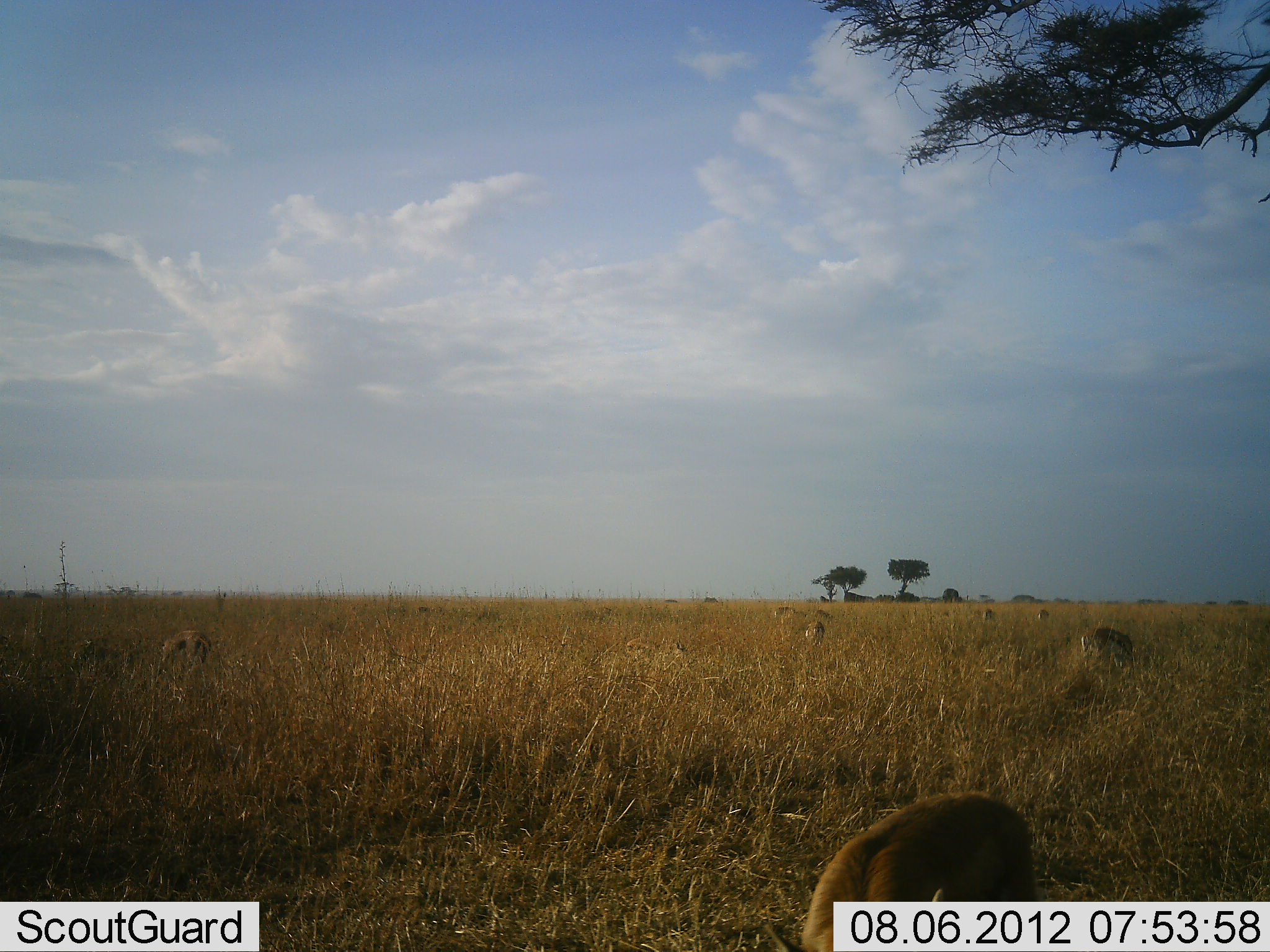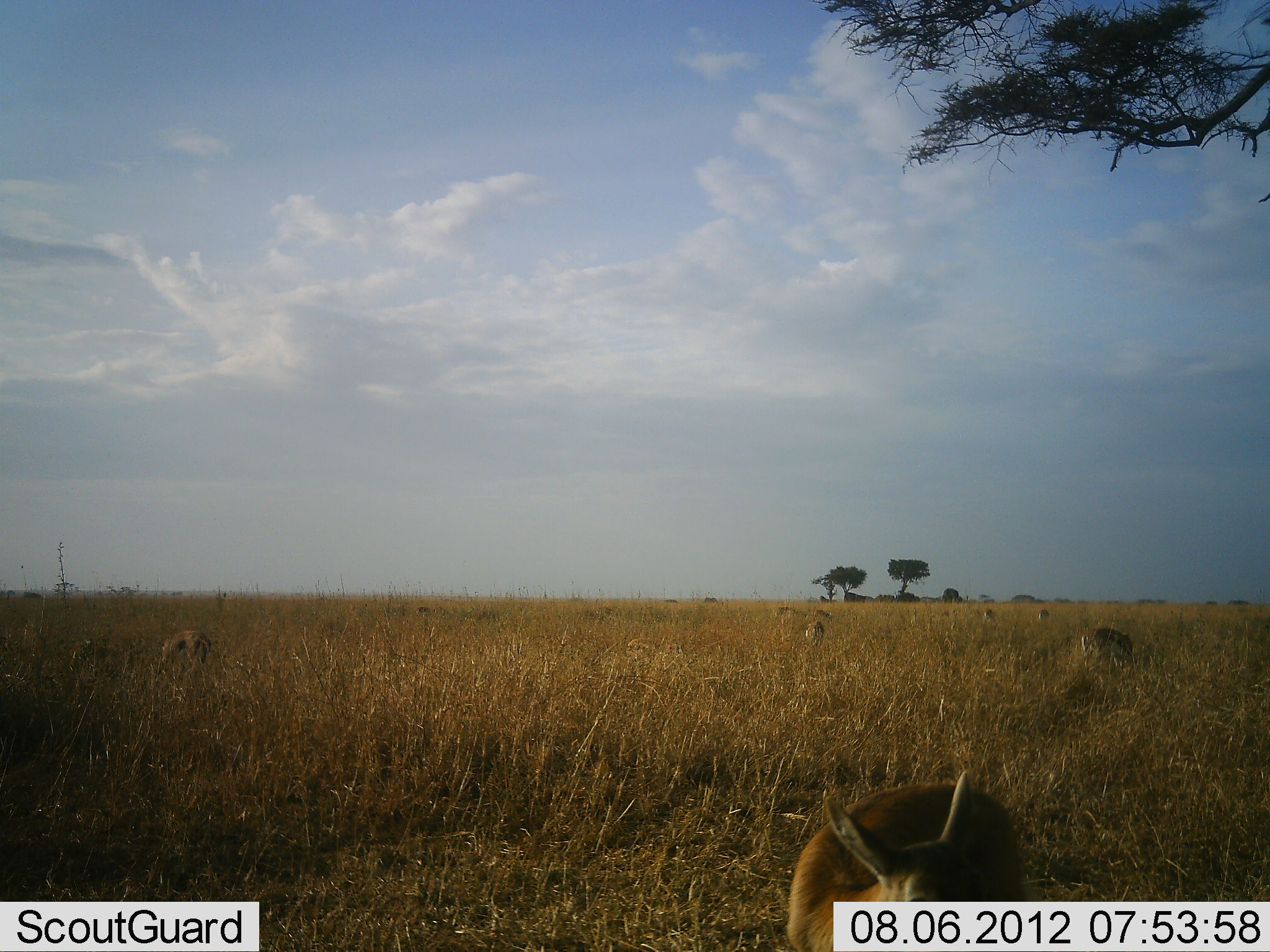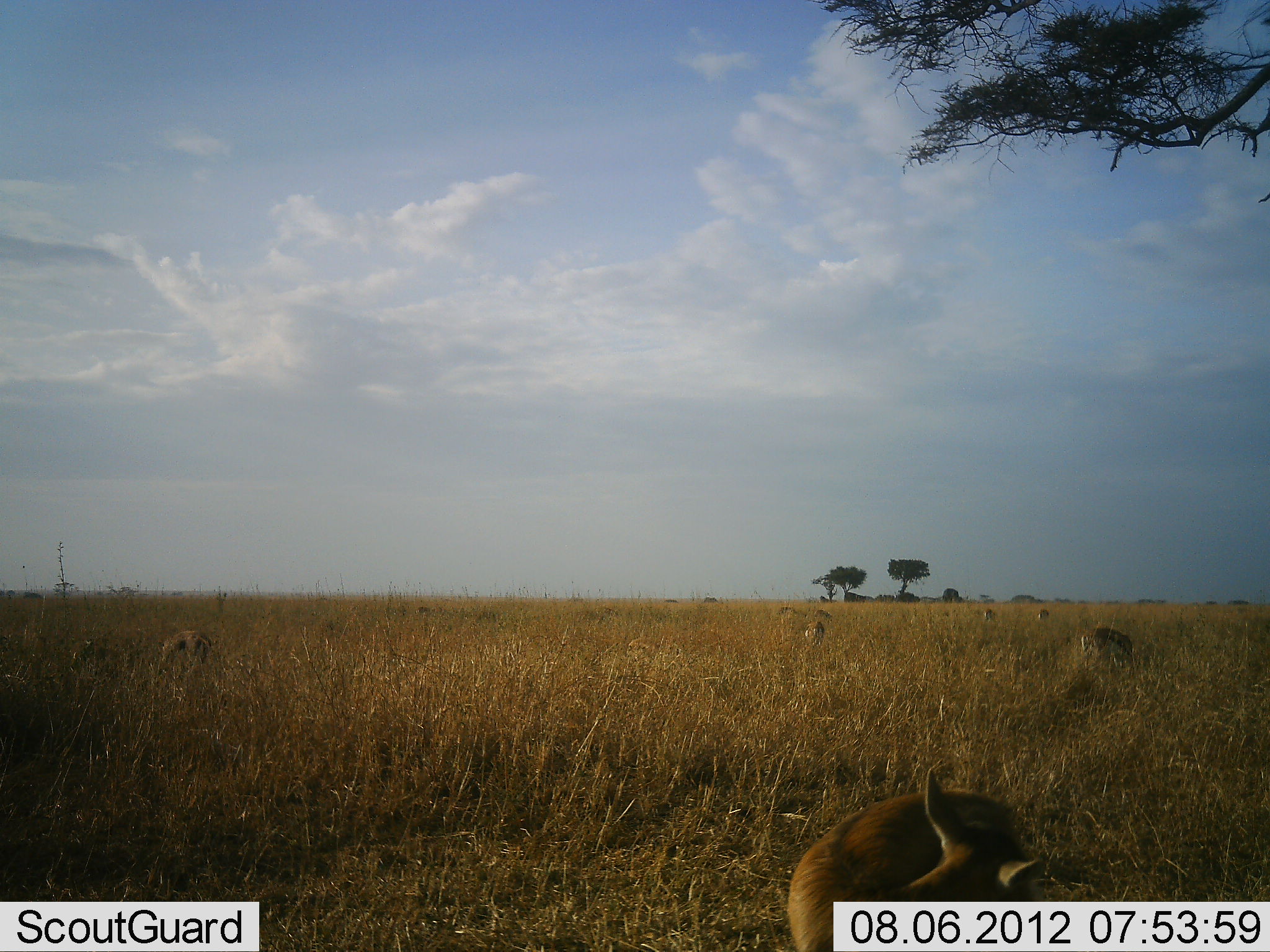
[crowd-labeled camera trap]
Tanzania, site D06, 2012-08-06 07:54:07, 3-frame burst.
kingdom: Animalia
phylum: Chordata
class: Mammalia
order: Artiodactyla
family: Bovidae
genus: Eudorcas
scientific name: Eudorcas thomsonii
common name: thomson's gazelle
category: gazellethomsons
Gazellethomsons (thomson's gazelle) (Eudorcas thomsonii), count 7. Behavior (volunteer vote fractions): standing 27%, resting 0%, moving 0%, interacting 0%. Young present (vote fraction): 9%. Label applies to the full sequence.